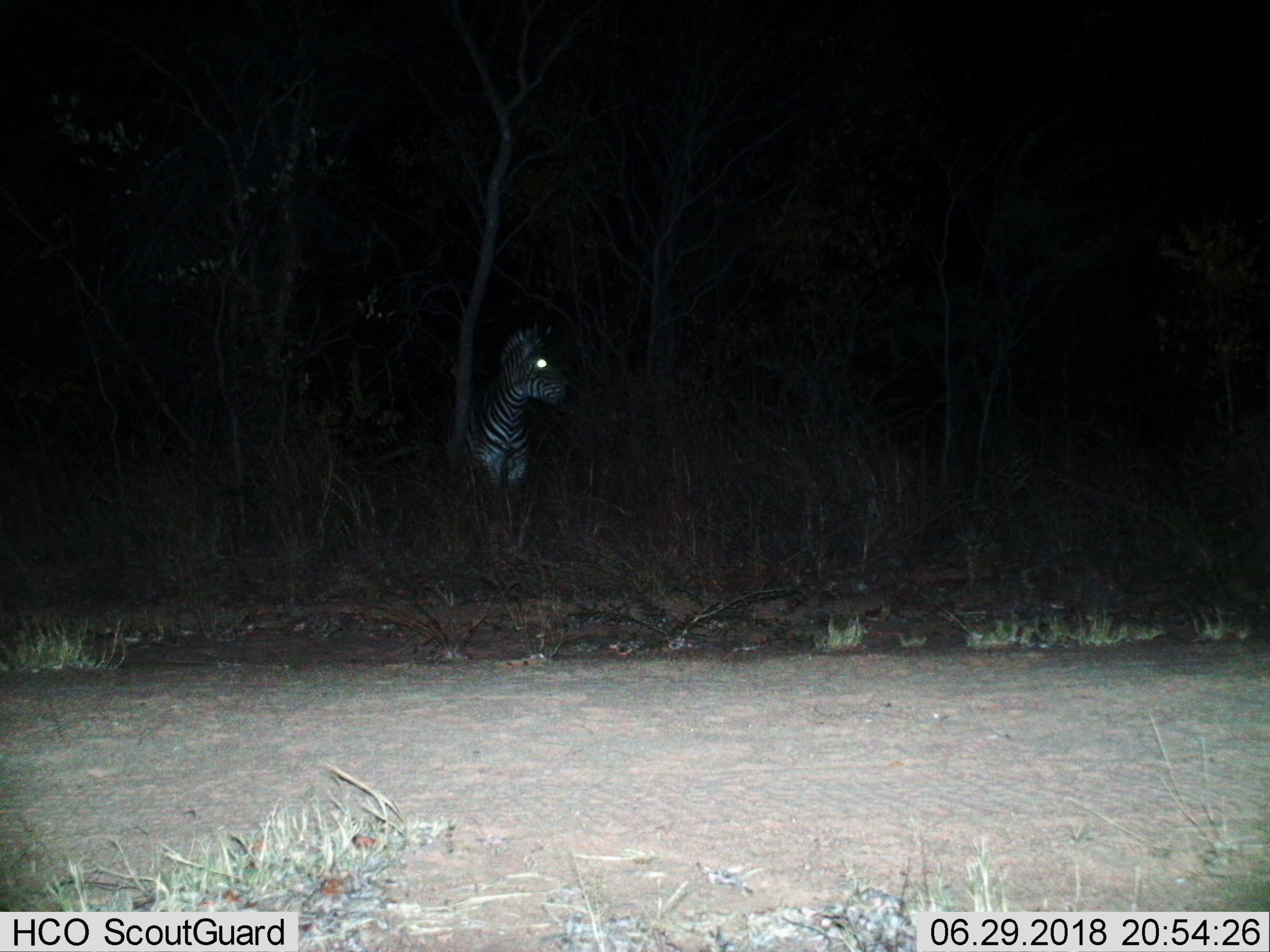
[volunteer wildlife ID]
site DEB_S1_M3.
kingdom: Animalia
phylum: Chordata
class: Mammalia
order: Perissodactyla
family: Equidae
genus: Equus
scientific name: Equus quagga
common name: plains zebra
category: zebraplains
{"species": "zebraplains (plains zebra) (Equus quagga)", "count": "1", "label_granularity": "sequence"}